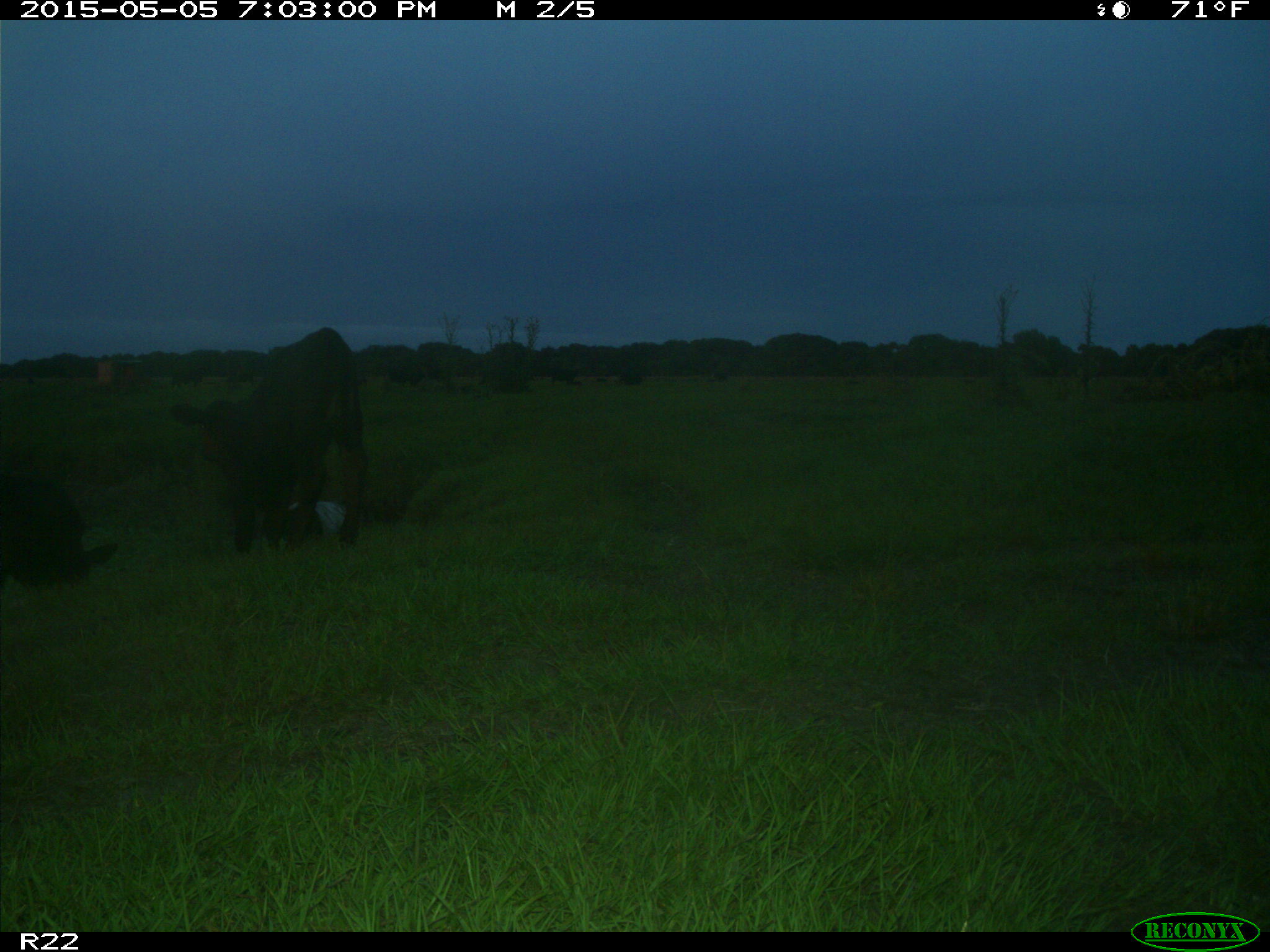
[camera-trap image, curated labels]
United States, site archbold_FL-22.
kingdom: Animalia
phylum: Chordata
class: Mammalia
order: Artiodactyla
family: Bovidae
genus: Bos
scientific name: Bos taurus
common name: domestic cow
Bos taurus (domestic cow).